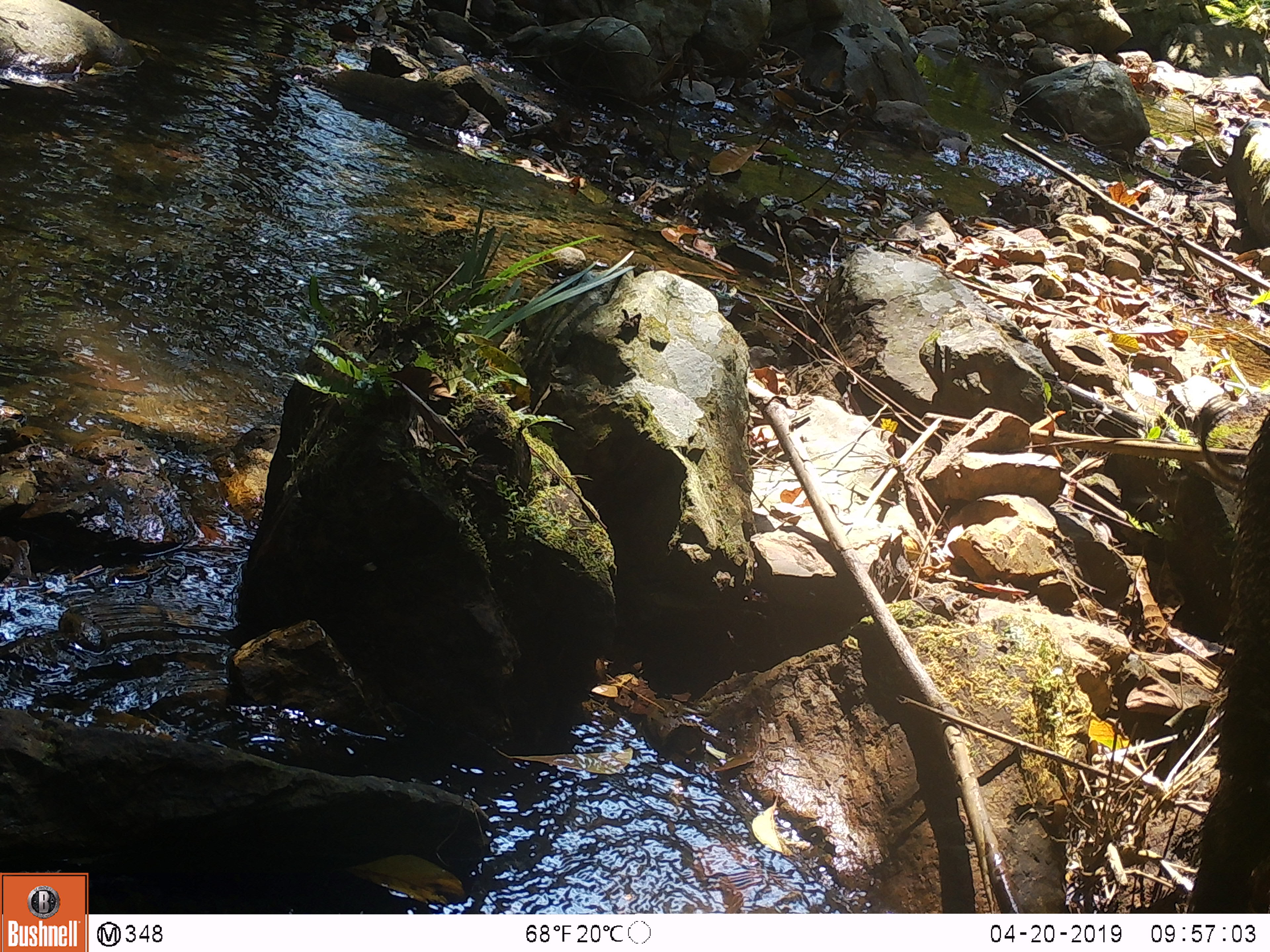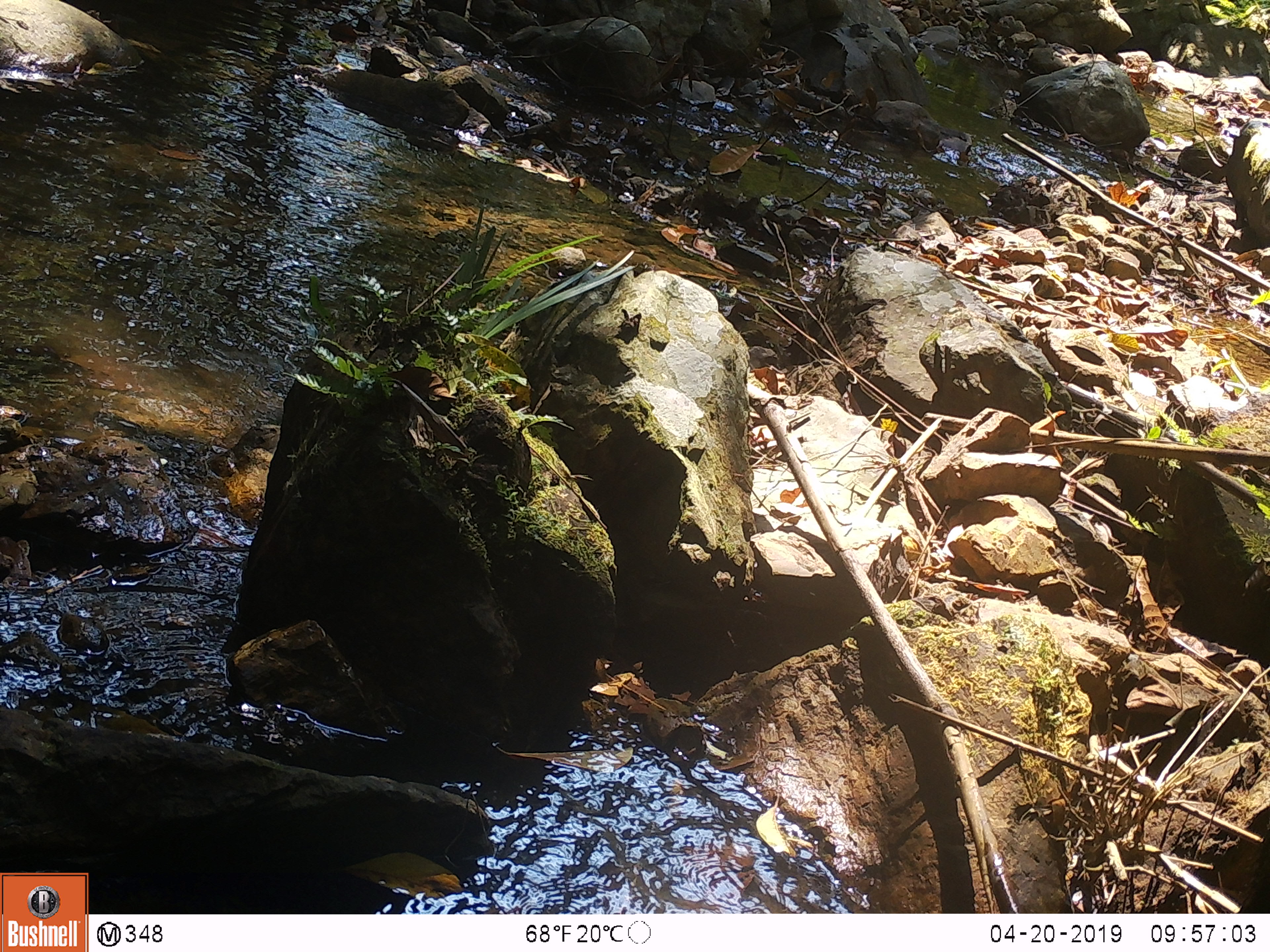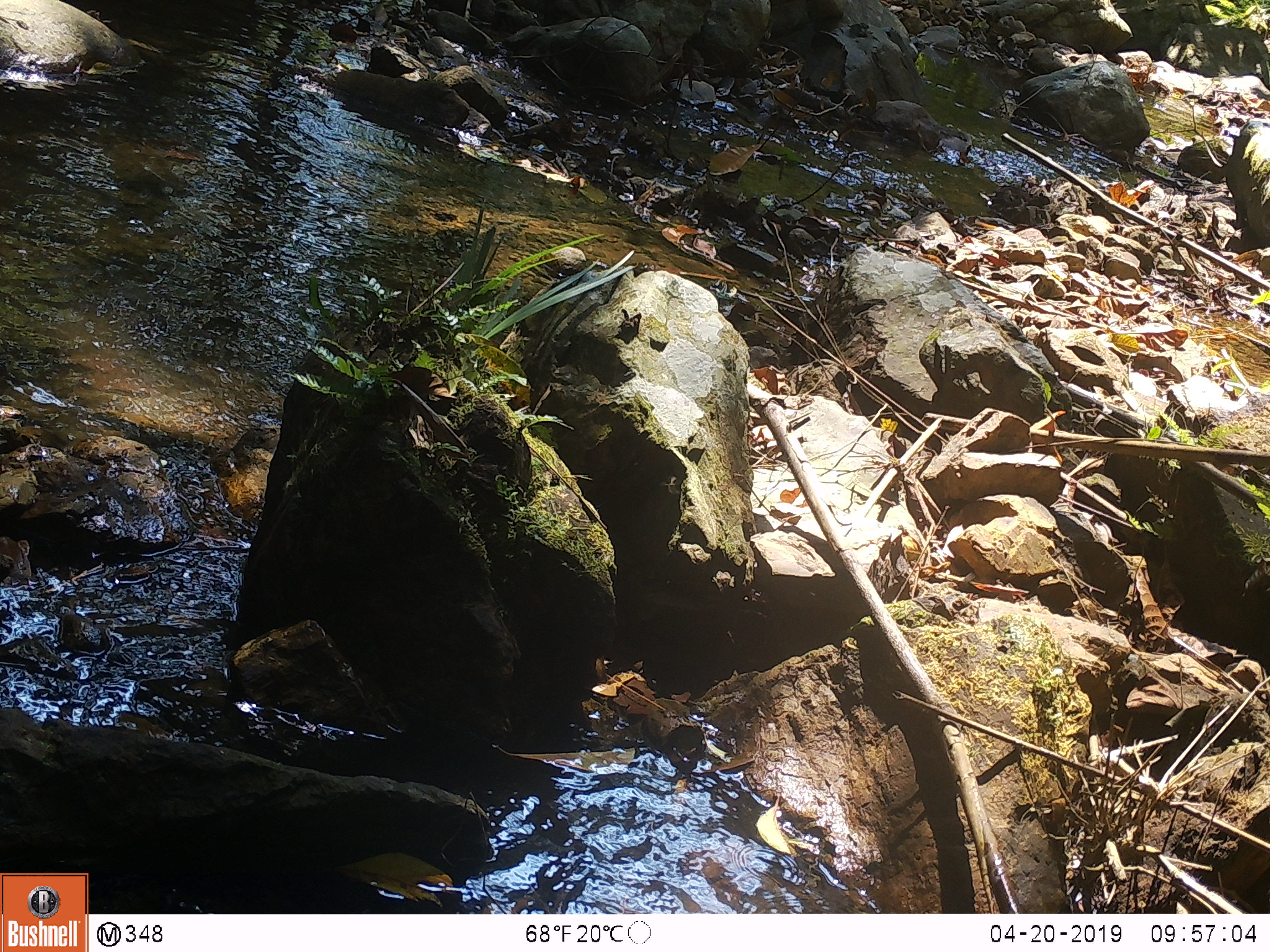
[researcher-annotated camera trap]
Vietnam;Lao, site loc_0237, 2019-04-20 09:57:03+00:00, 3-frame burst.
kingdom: Animalia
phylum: Chordata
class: Mammalia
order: Artiodactyla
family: Suidae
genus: Sus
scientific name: Sus scrofa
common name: eurasian wild pig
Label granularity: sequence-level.